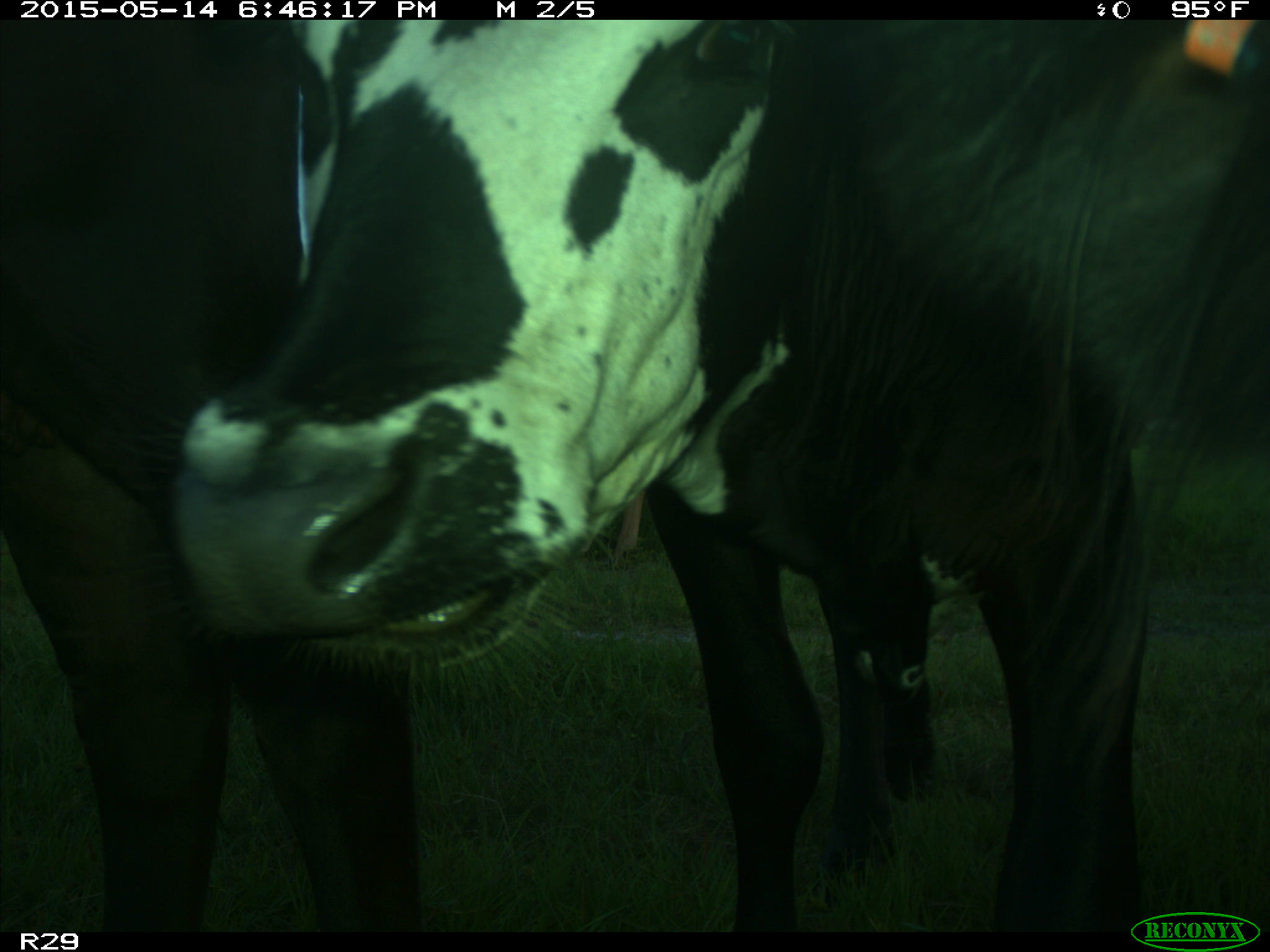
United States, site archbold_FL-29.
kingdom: Animalia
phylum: Chordata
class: Mammalia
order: Artiodactyla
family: Bovidae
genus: Bos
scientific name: Bos taurus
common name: domestic cow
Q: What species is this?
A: Bos taurus (domestic cow).